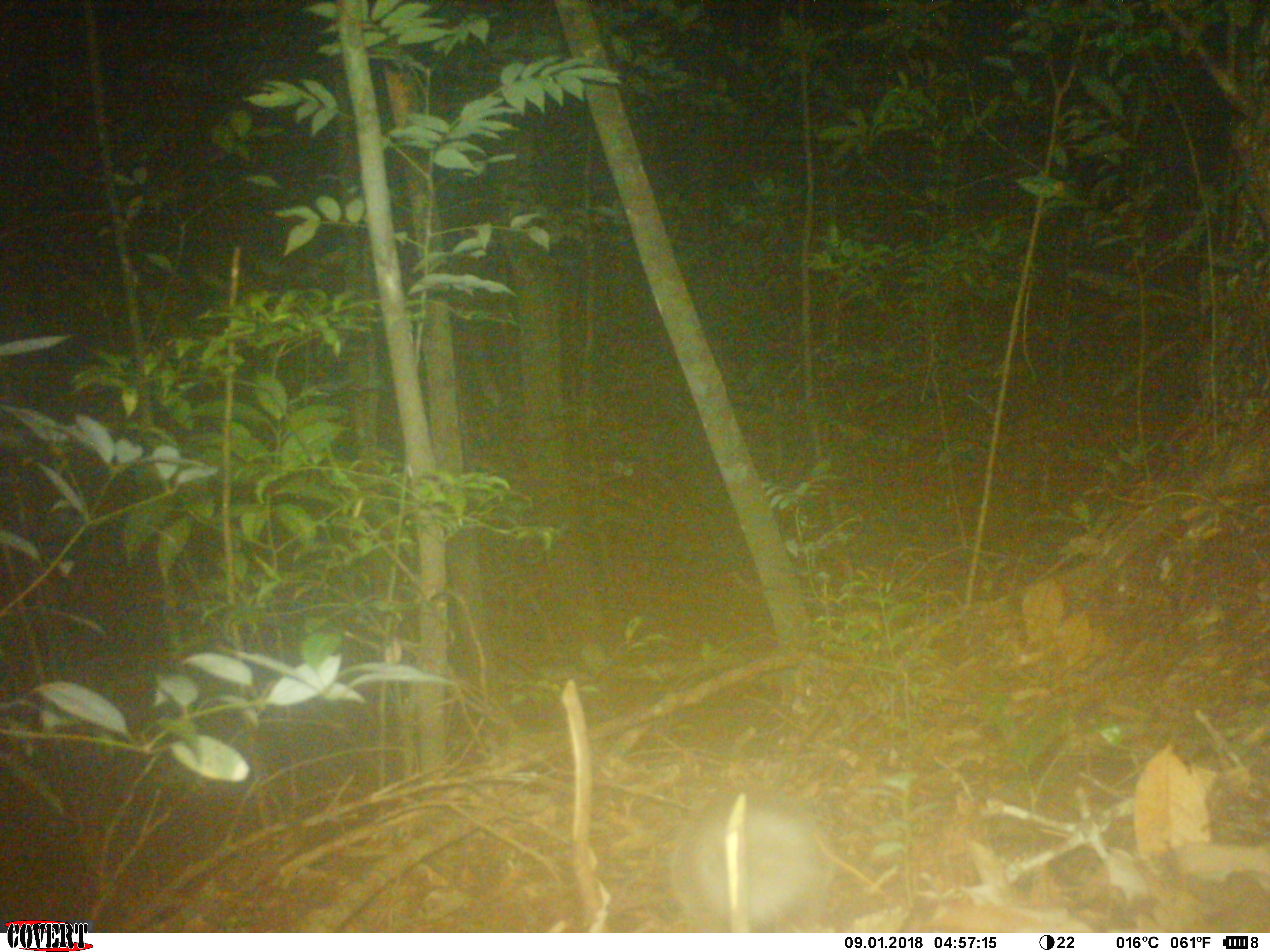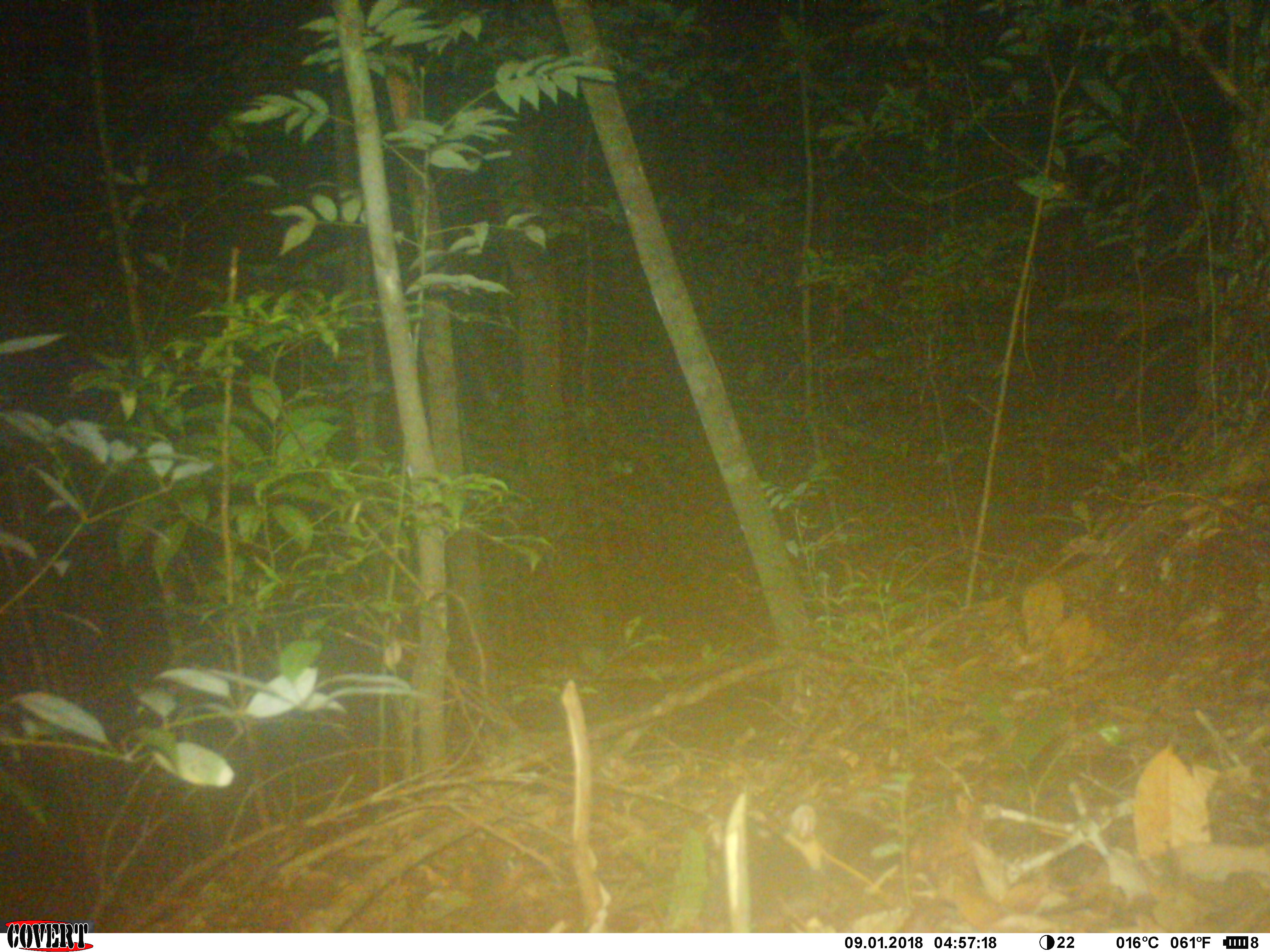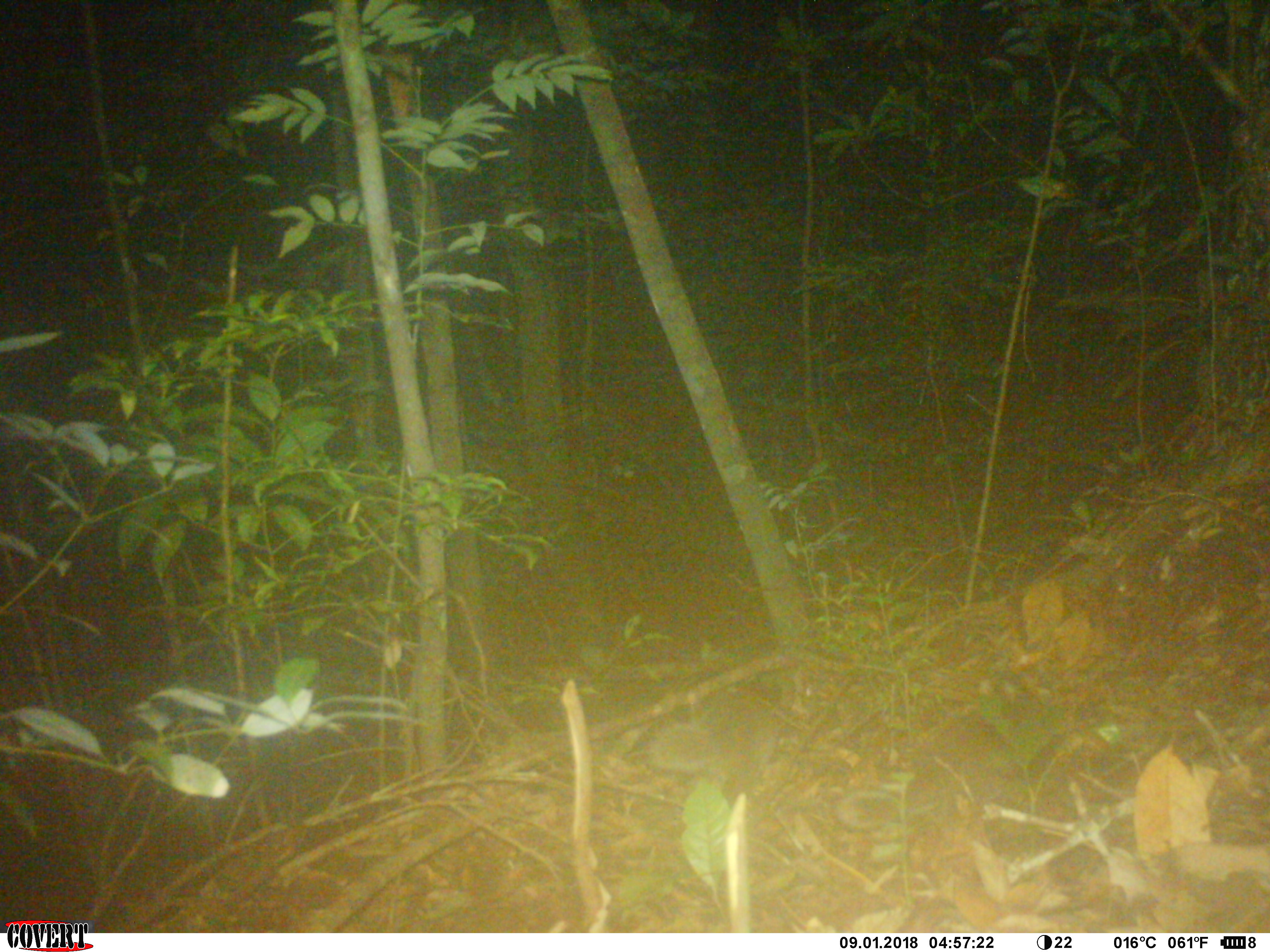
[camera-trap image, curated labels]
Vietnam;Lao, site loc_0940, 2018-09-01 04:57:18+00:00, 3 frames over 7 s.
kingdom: Animalia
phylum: Chordata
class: Mammalia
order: Carnivora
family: Mustelidae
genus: Melogale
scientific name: Melogale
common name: ferret badger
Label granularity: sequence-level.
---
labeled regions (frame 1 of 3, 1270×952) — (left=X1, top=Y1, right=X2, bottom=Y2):
ferret badger: (left=668, top=800, right=832, bottom=931)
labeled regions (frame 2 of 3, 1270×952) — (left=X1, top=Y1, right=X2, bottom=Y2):
ferret badger: (left=703, top=804, right=892, bottom=927)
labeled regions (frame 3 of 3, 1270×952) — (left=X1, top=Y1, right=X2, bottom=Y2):
ferret badger: (left=835, top=687, right=1065, bottom=830); (left=646, top=679, right=780, bottom=794)